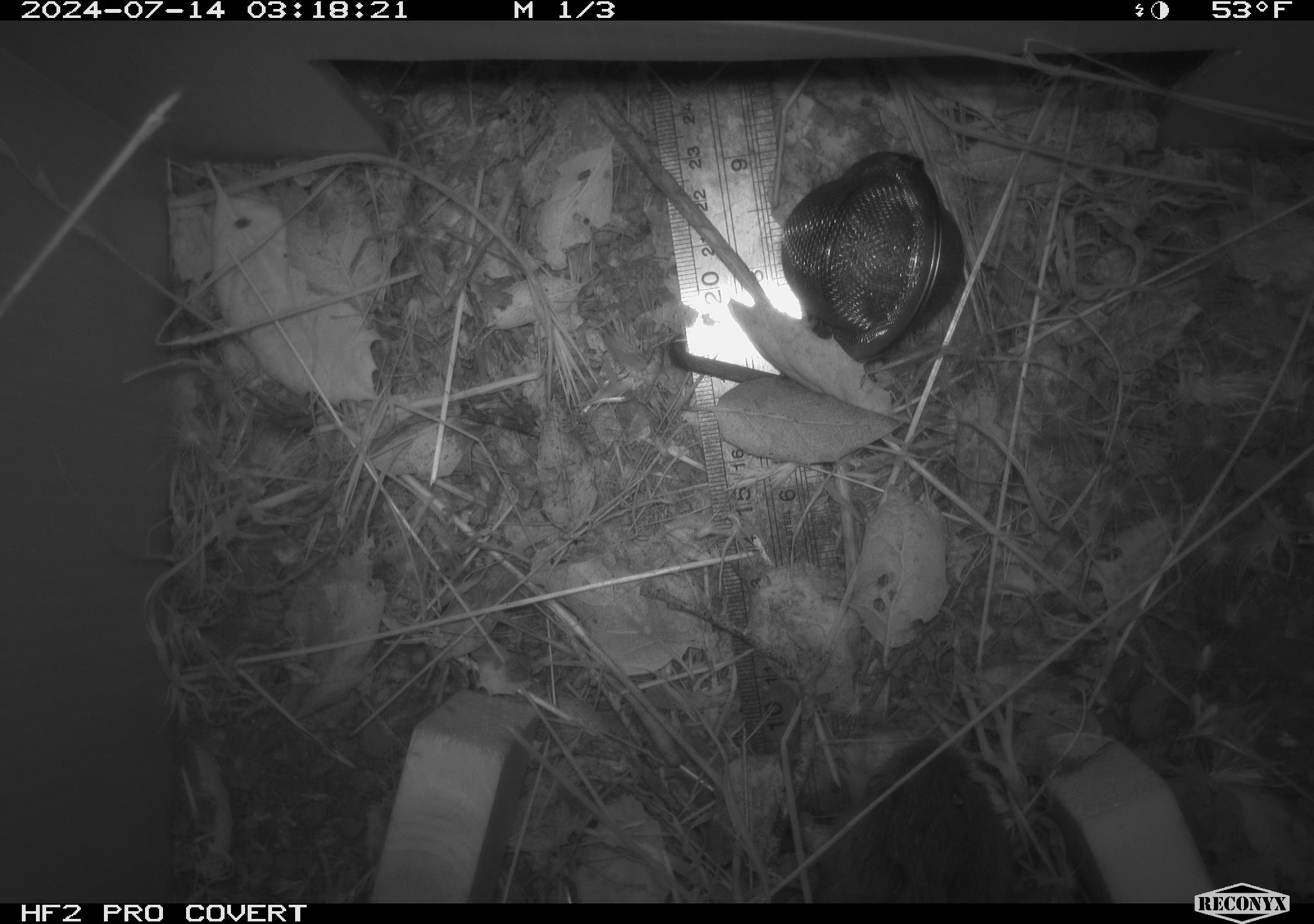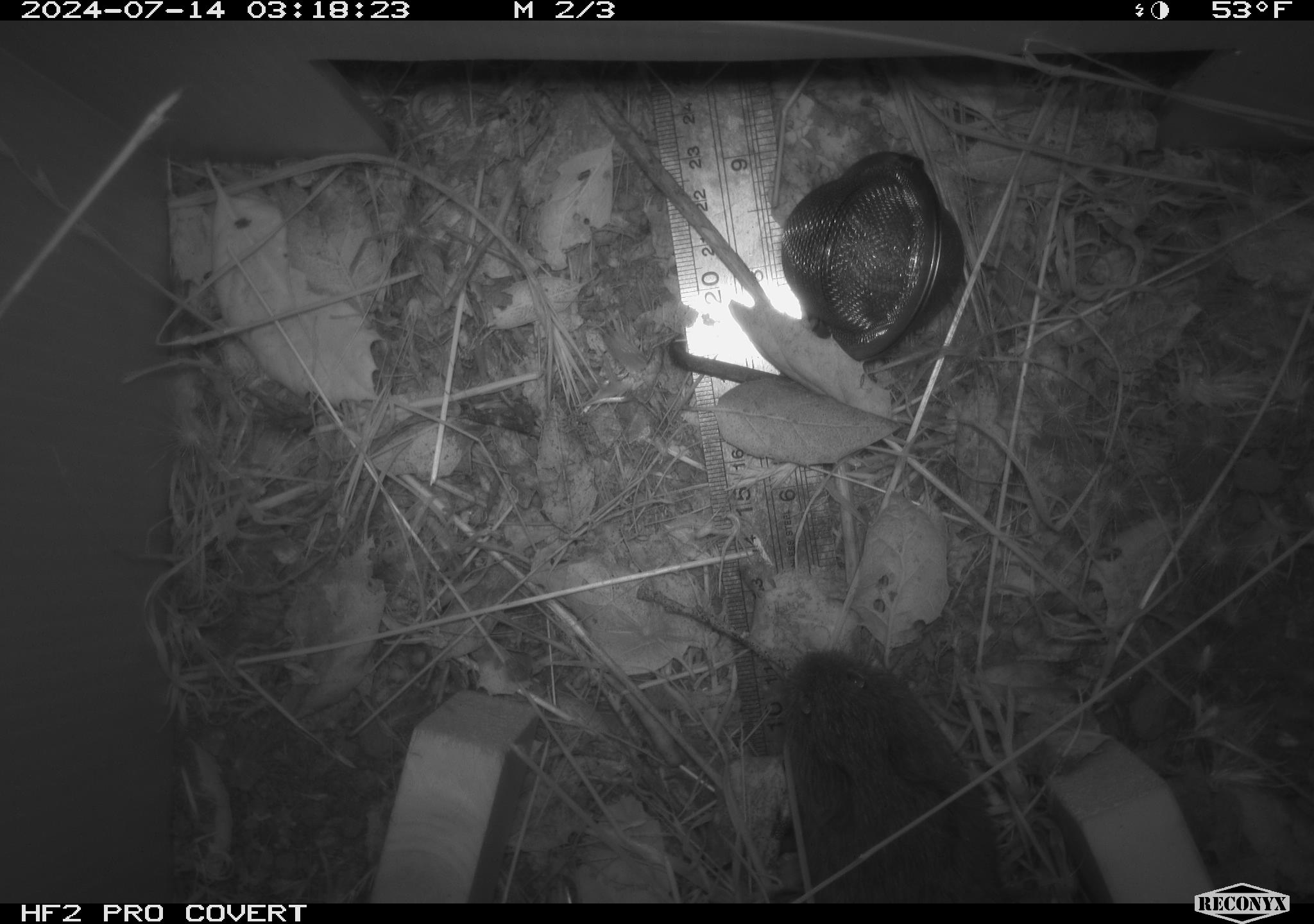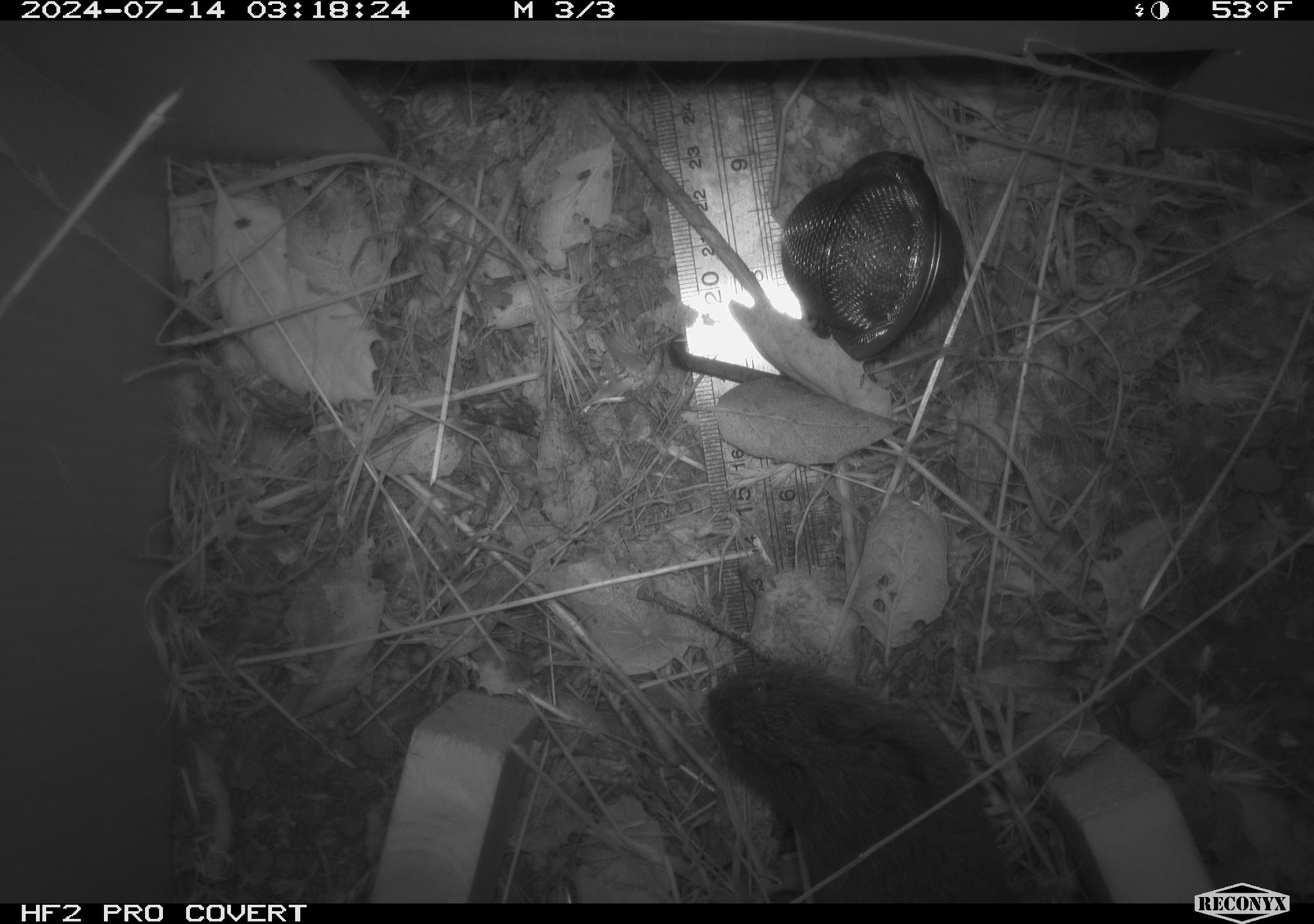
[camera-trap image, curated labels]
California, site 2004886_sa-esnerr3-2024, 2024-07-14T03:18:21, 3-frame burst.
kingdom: Animalia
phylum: Chordata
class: Mammalia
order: Rodentia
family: Cricetidae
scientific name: Cricetidae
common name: hamsters, voles, lemmings, and allies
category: cricetidae family